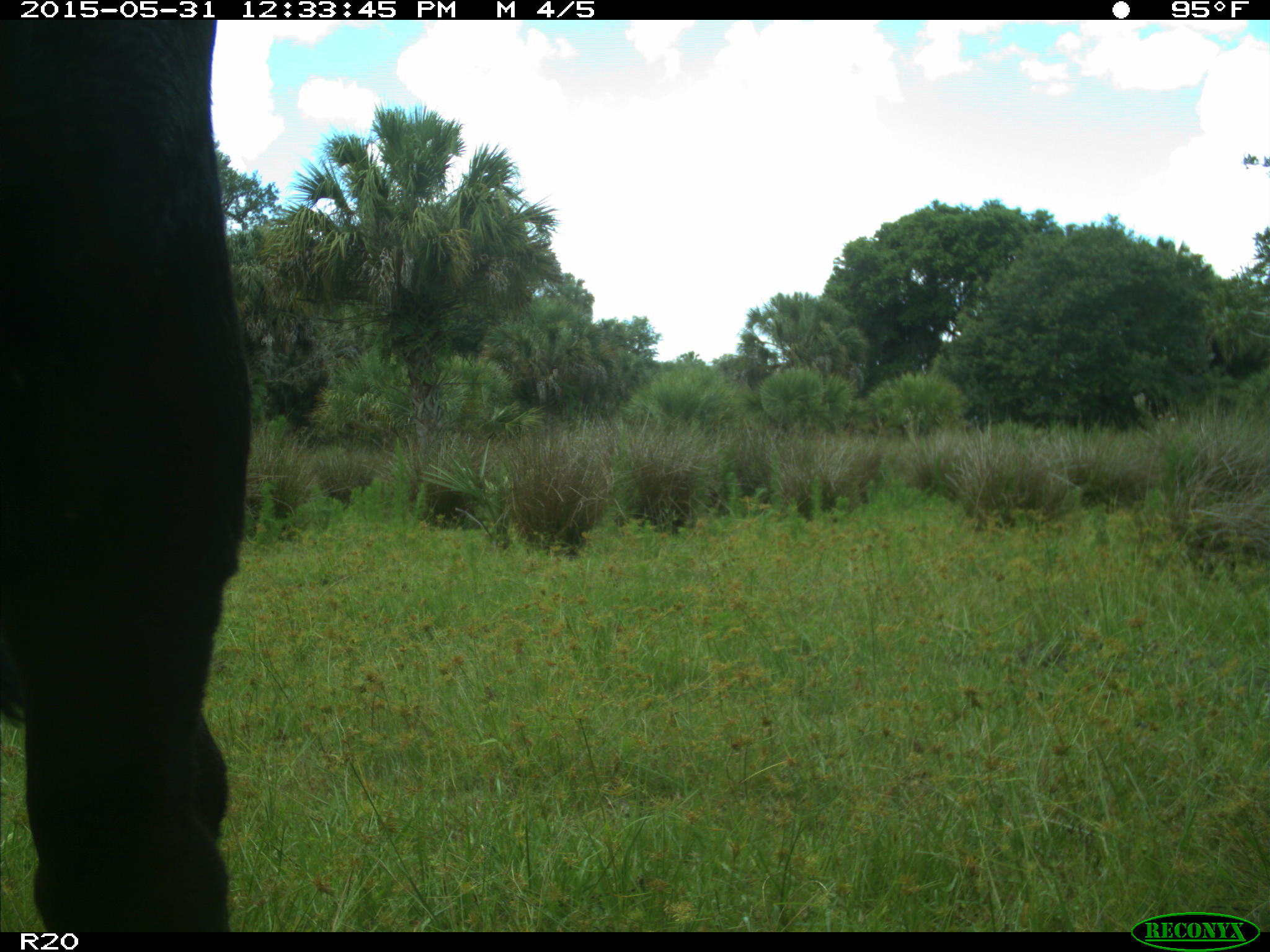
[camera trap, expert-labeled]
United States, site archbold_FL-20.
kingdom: Animalia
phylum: Chordata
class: Mammalia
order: Artiodactyla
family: Bovidae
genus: Bos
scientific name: Bos taurus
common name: domestic cow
Bos taurus (domestic cow).